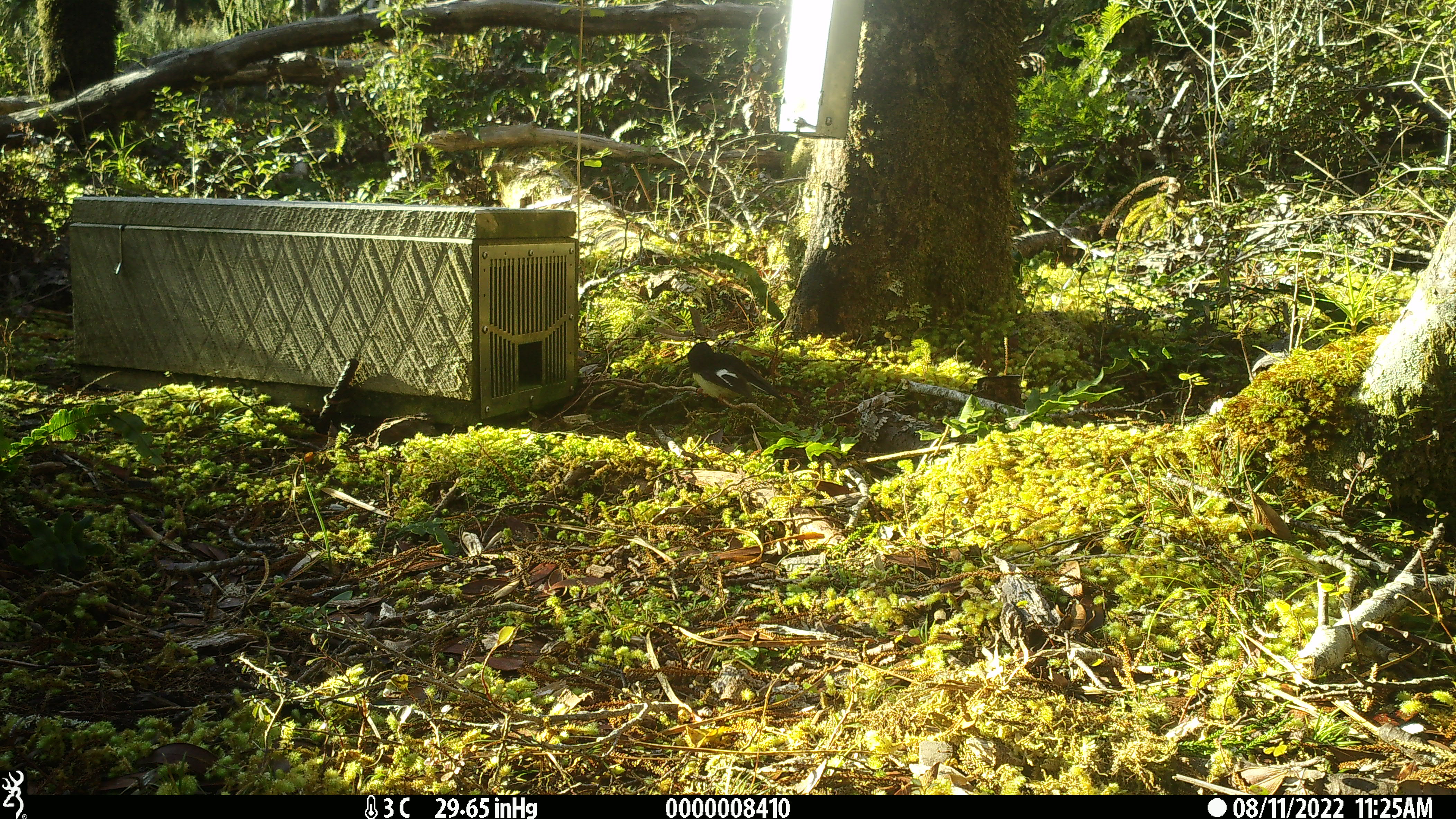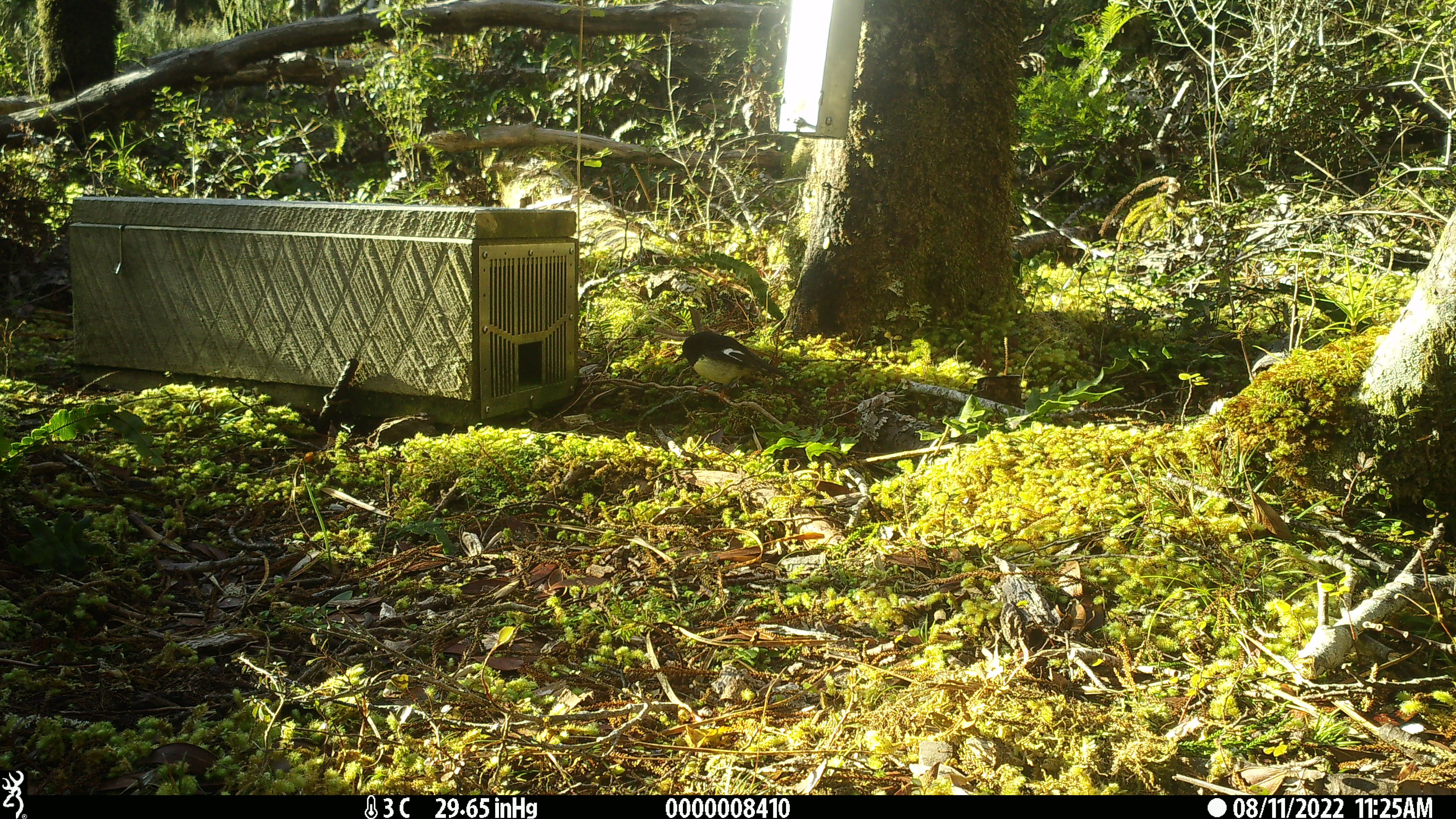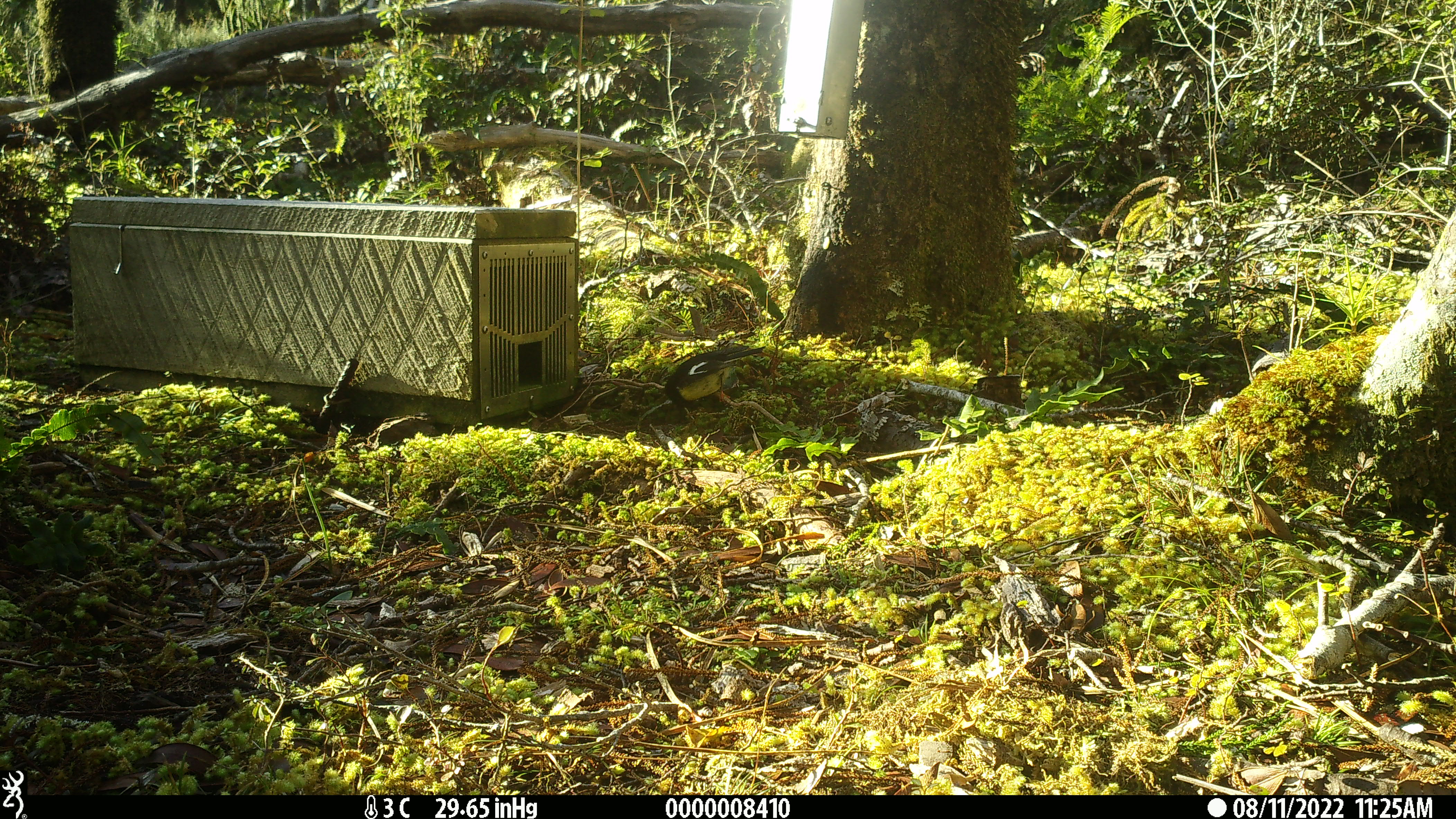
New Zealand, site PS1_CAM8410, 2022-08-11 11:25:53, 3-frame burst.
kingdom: Animalia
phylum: Chordata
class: Aves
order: Passeriformes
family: Petroicidae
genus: Petroica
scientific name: Petroica macrocephala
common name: tomtit